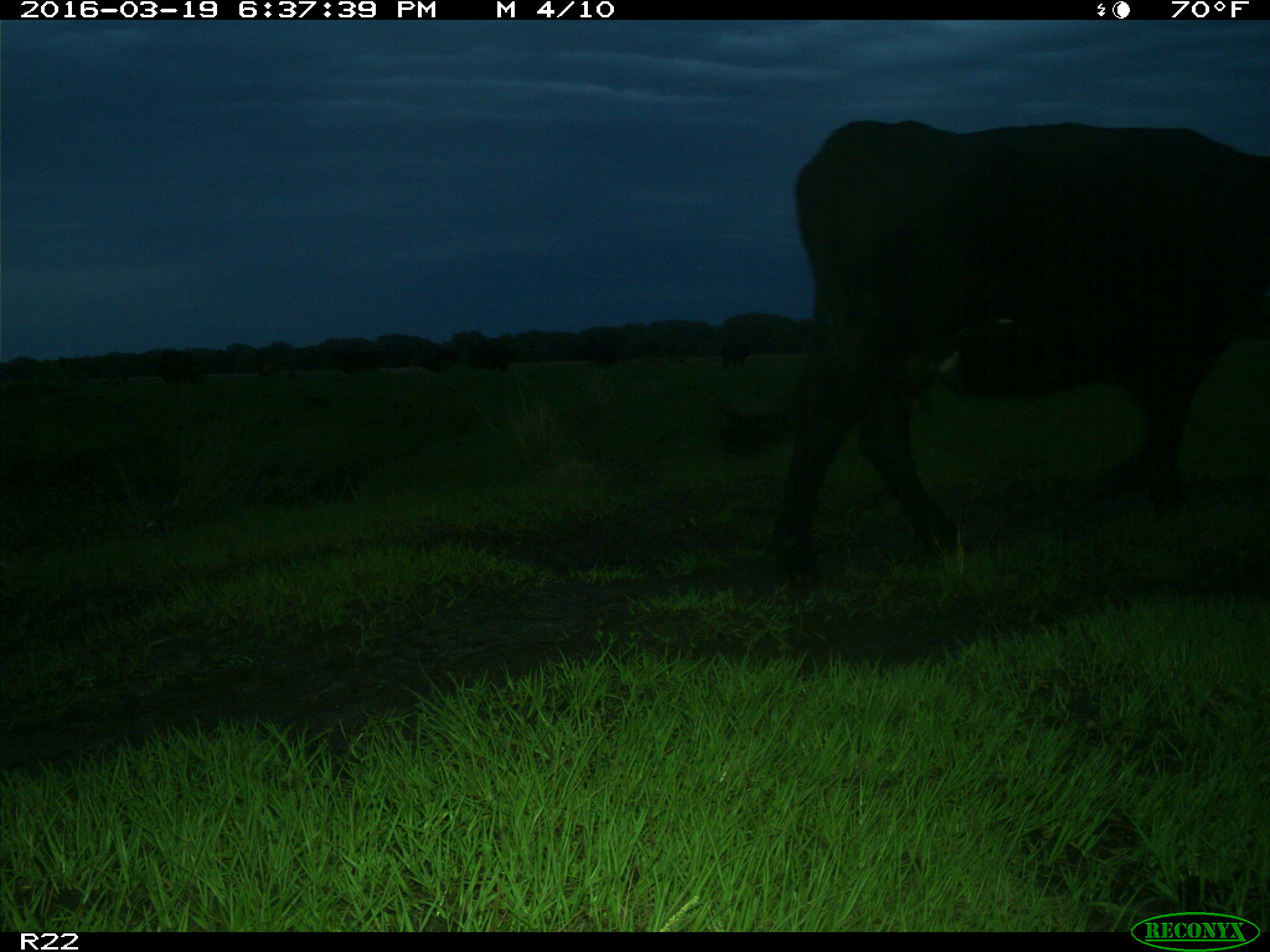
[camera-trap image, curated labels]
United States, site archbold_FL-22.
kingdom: Animalia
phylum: Chordata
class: Mammalia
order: Artiodactyla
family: Bovidae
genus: Bos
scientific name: Bos taurus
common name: domestic cow